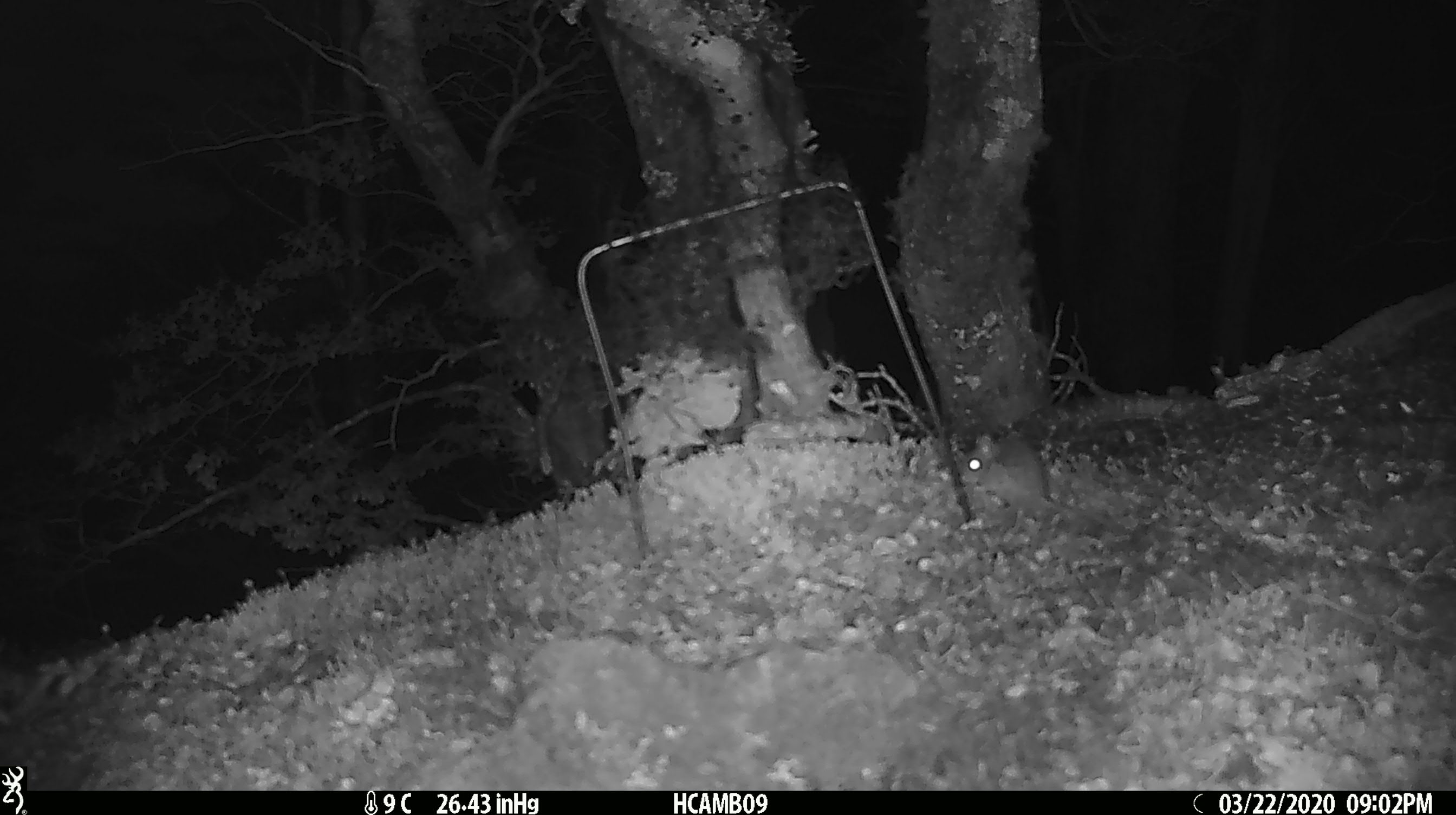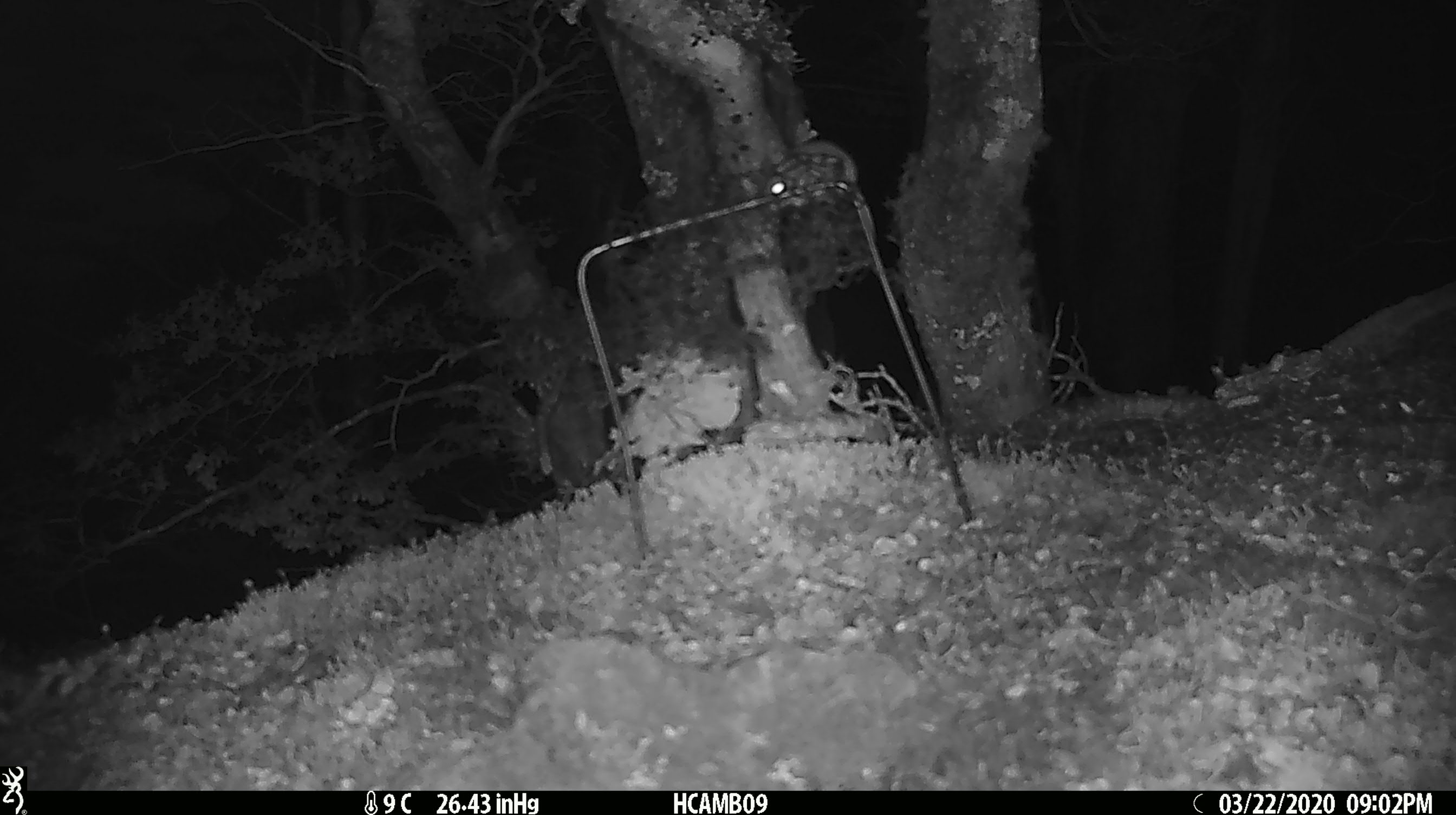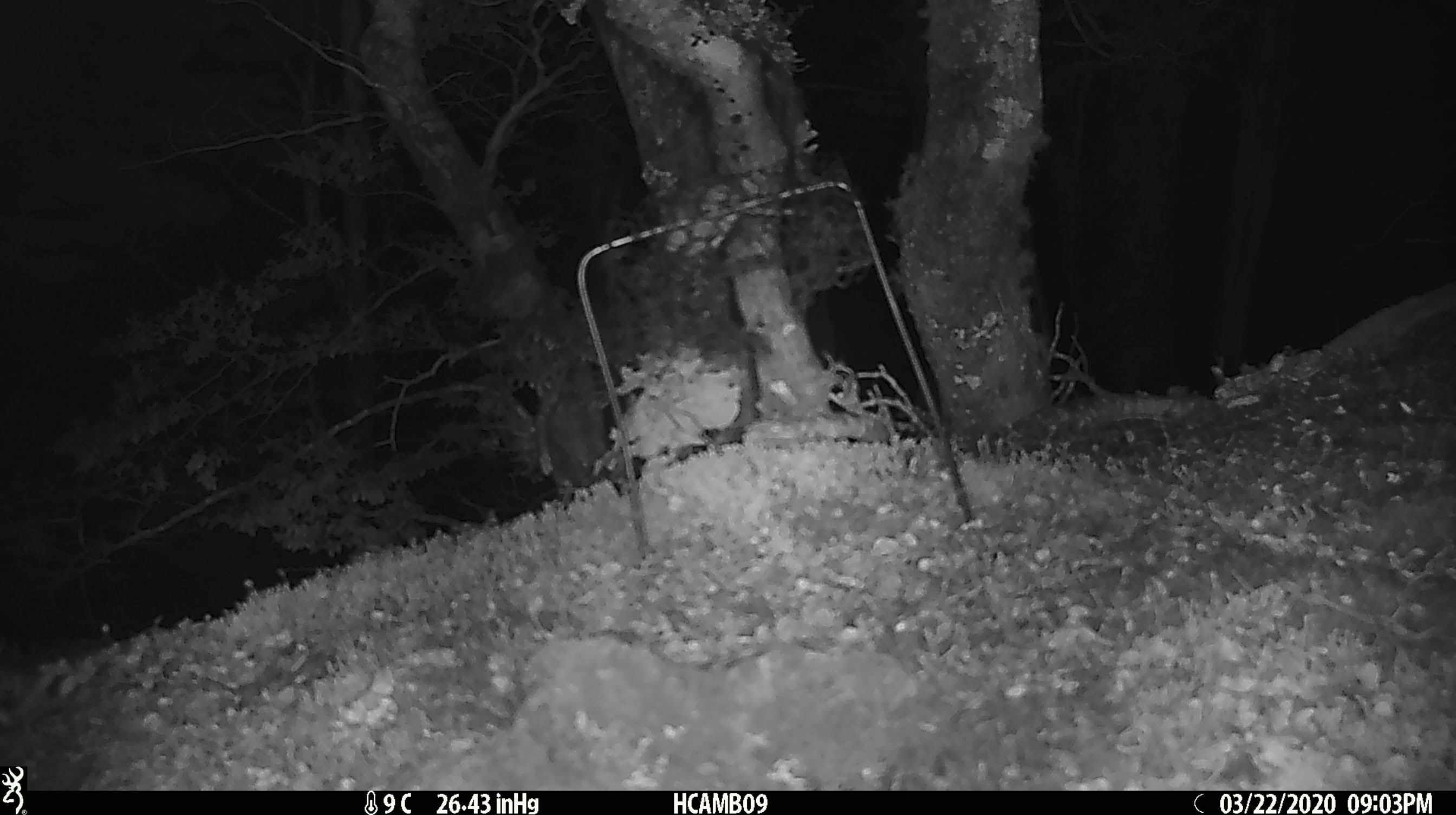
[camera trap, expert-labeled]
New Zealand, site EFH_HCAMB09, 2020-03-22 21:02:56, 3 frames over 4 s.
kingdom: Animalia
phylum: Chordata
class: Mammalia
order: Rodentia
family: Muridae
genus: Mus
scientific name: Mus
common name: mouse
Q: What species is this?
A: Mouse (Mus).